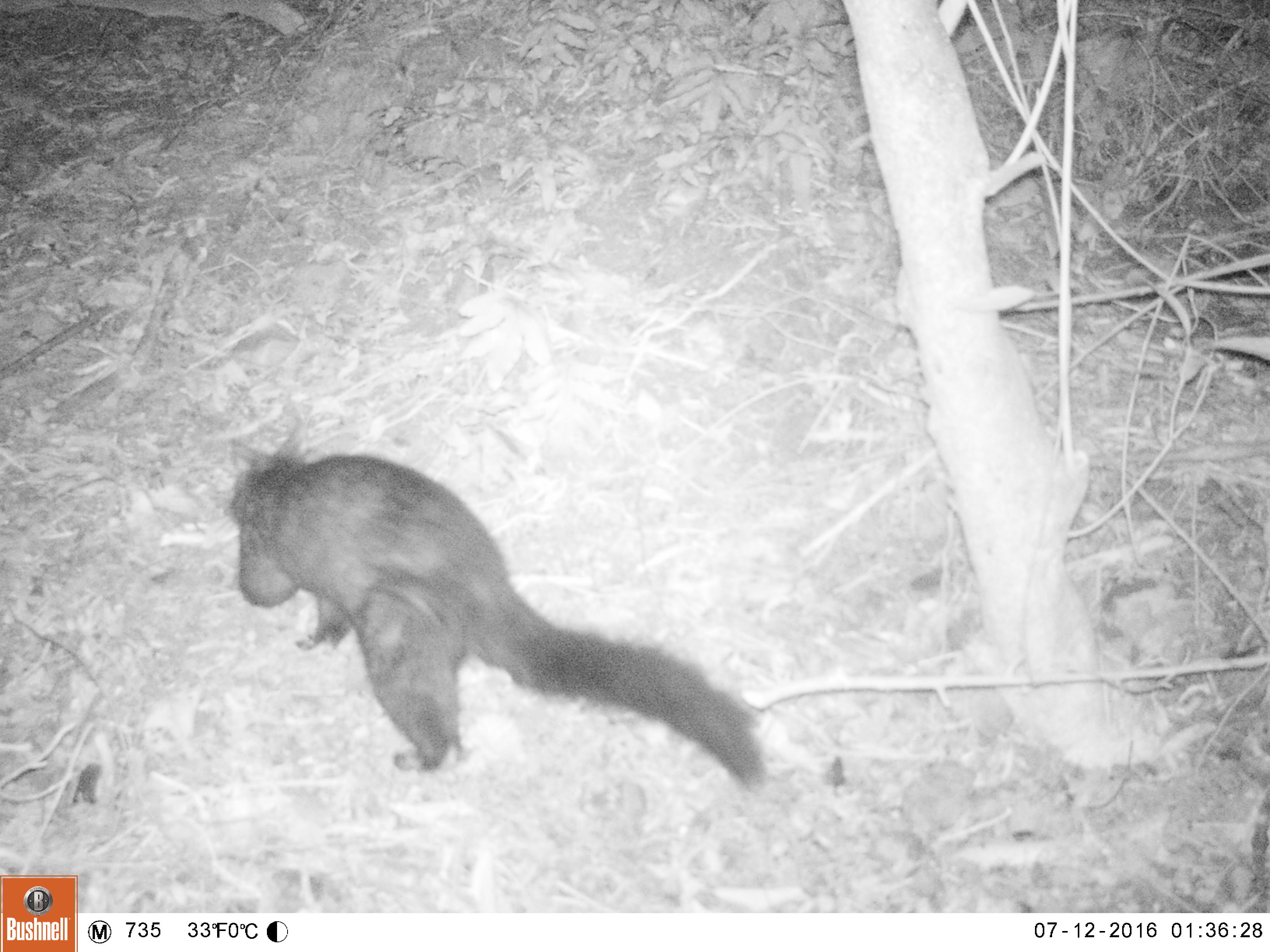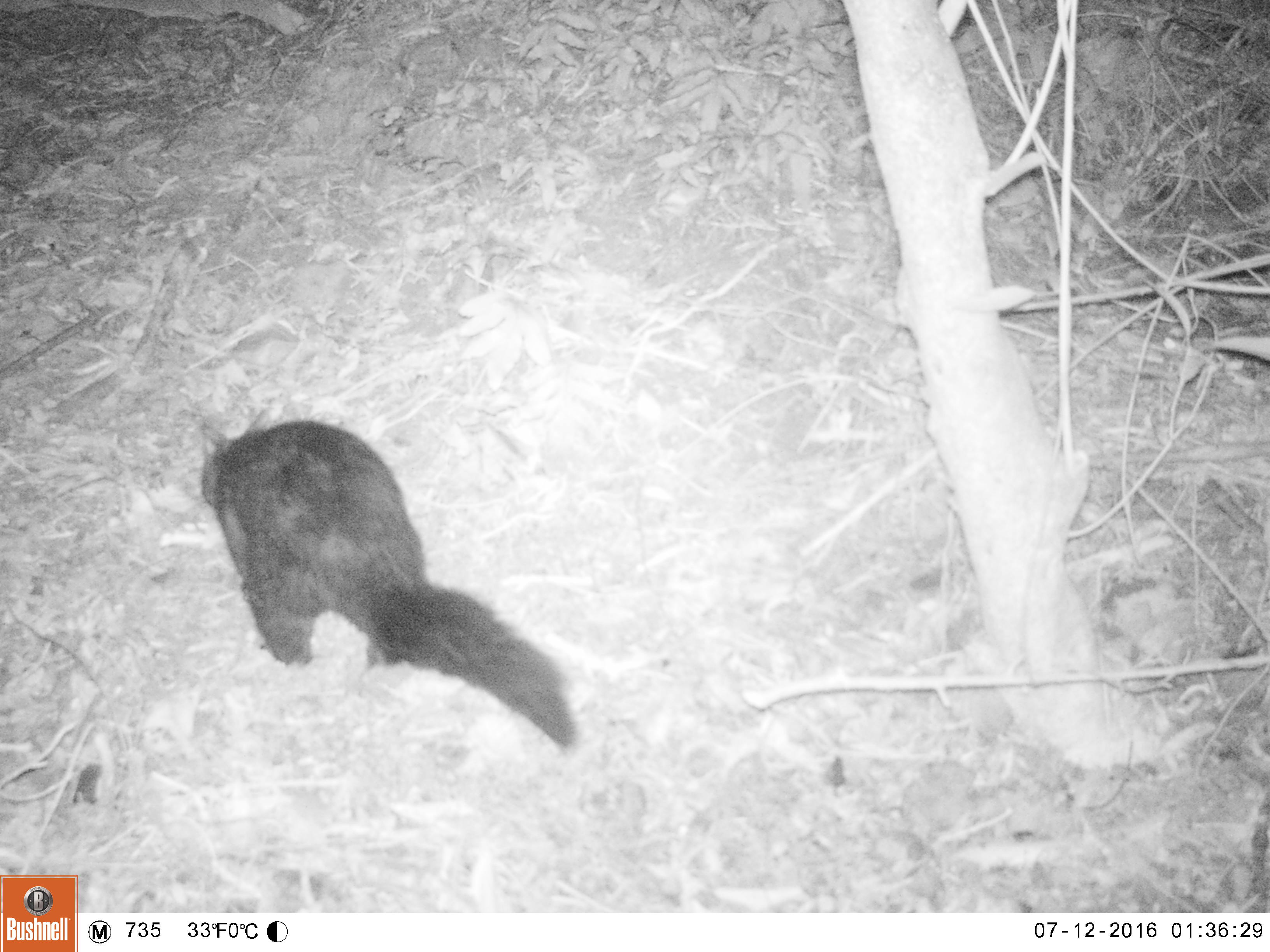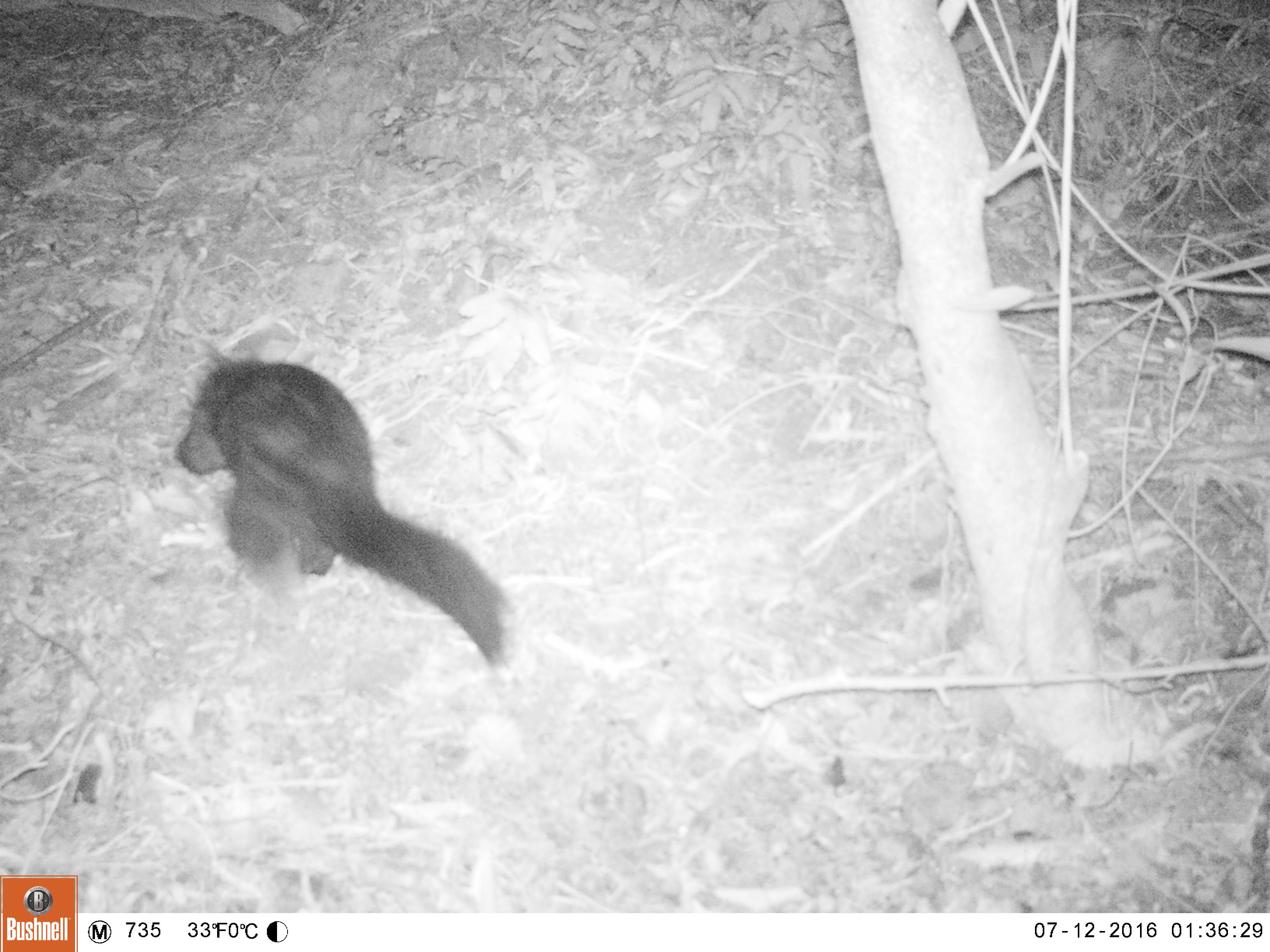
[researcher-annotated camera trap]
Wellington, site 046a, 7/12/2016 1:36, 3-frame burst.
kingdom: Animalia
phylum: Chordata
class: Mammalia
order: Didelphimorphia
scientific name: Didelphimorphia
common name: possum